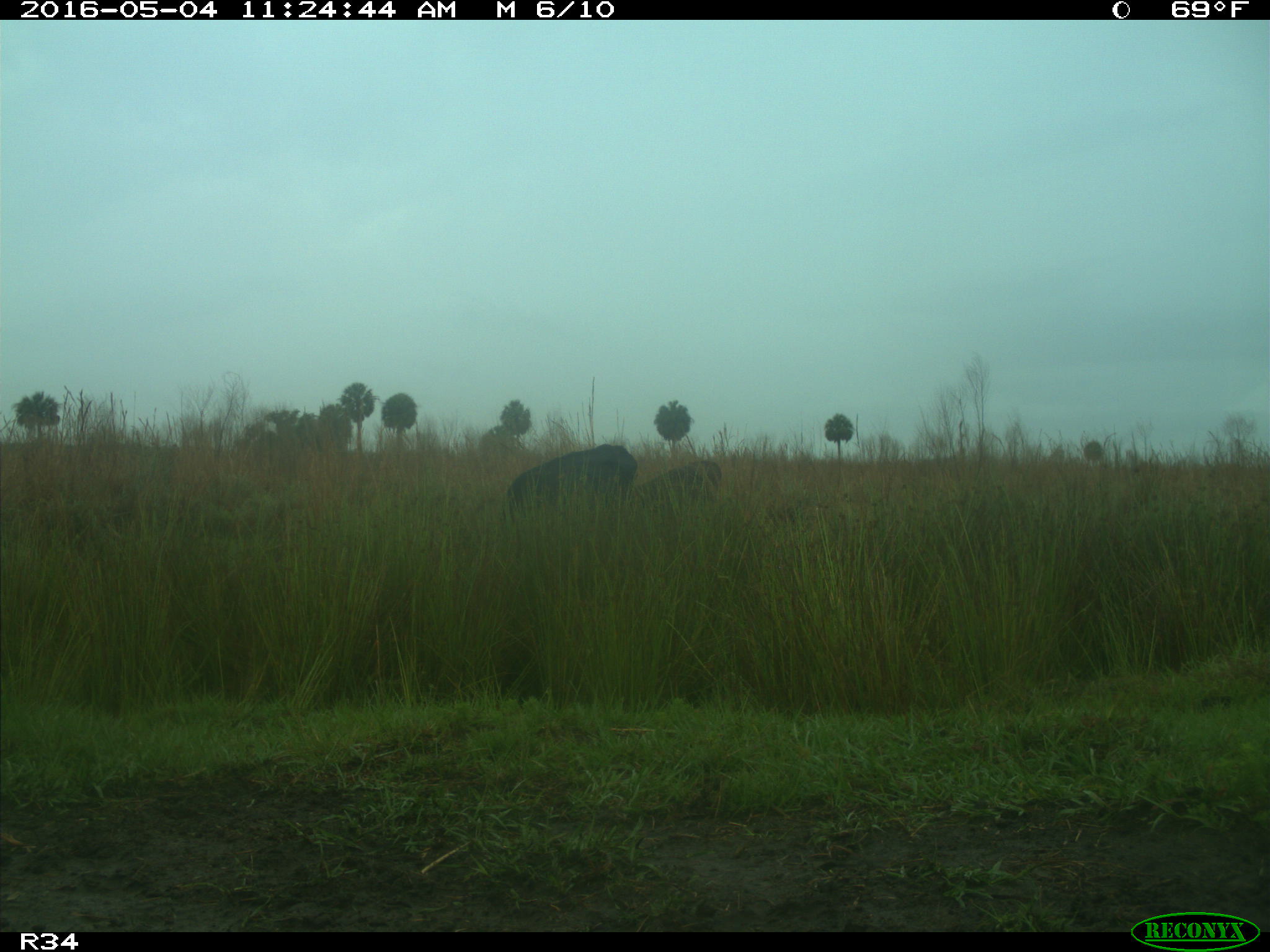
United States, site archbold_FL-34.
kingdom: Animalia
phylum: Chordata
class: Mammalia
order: Artiodactyla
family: Bovidae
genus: Bos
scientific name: Bos taurus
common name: domestic cow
Bos taurus (domestic cow).